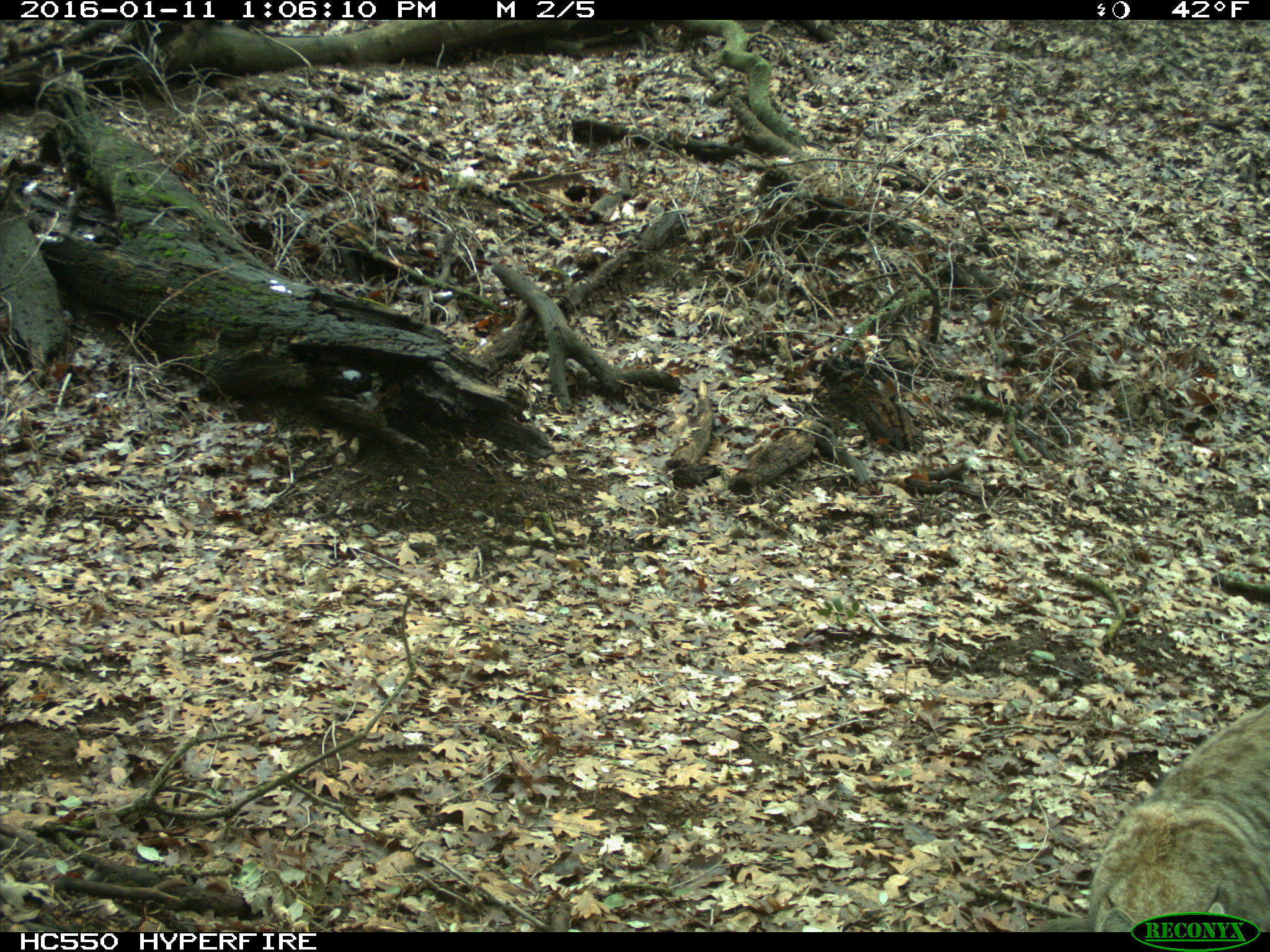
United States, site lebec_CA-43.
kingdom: Animalia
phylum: Chordata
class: Mammalia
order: Carnivora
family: Felidae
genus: Lynx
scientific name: Lynx rufus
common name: bobcat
Lynx rufus (bobcat).